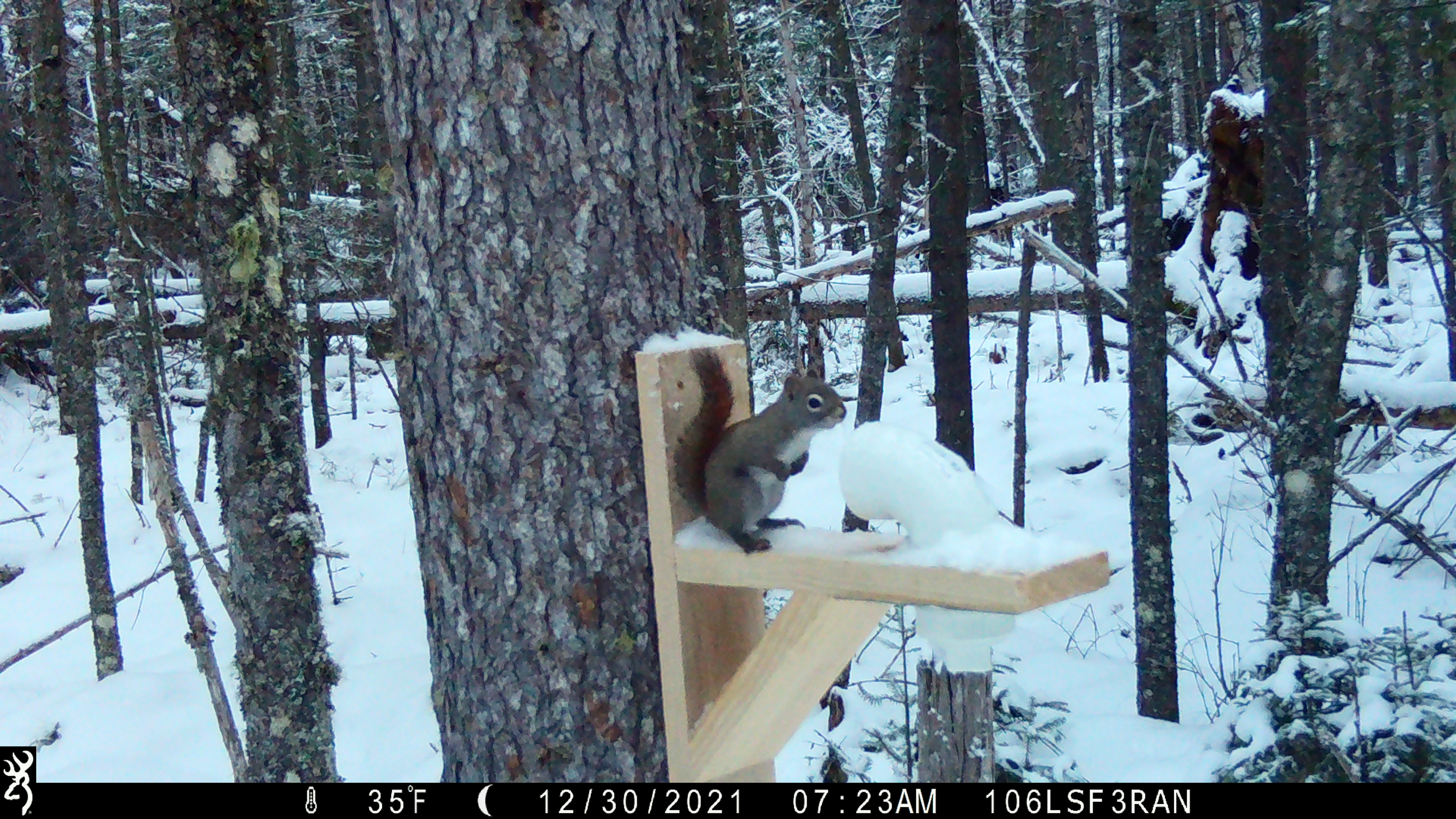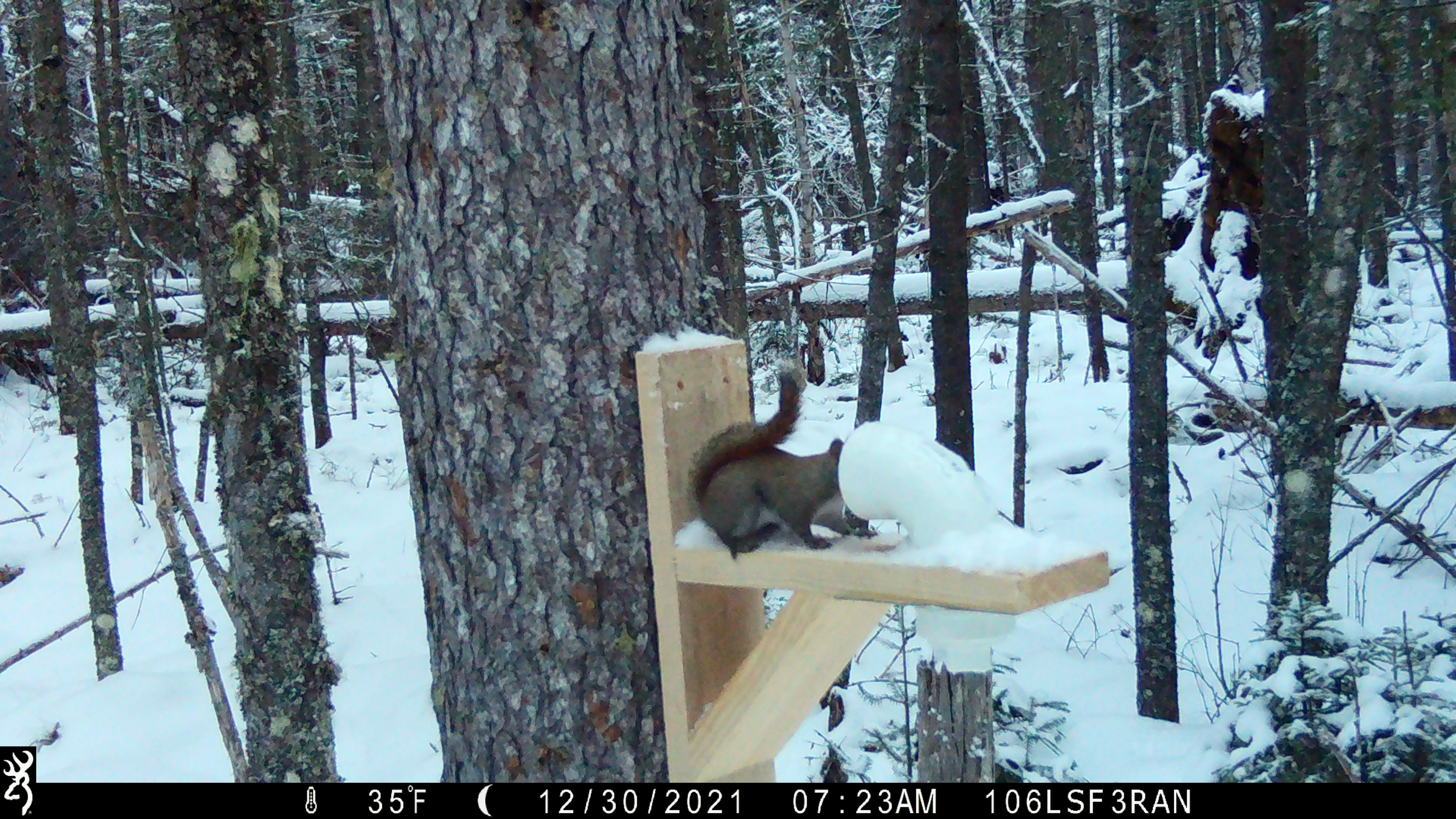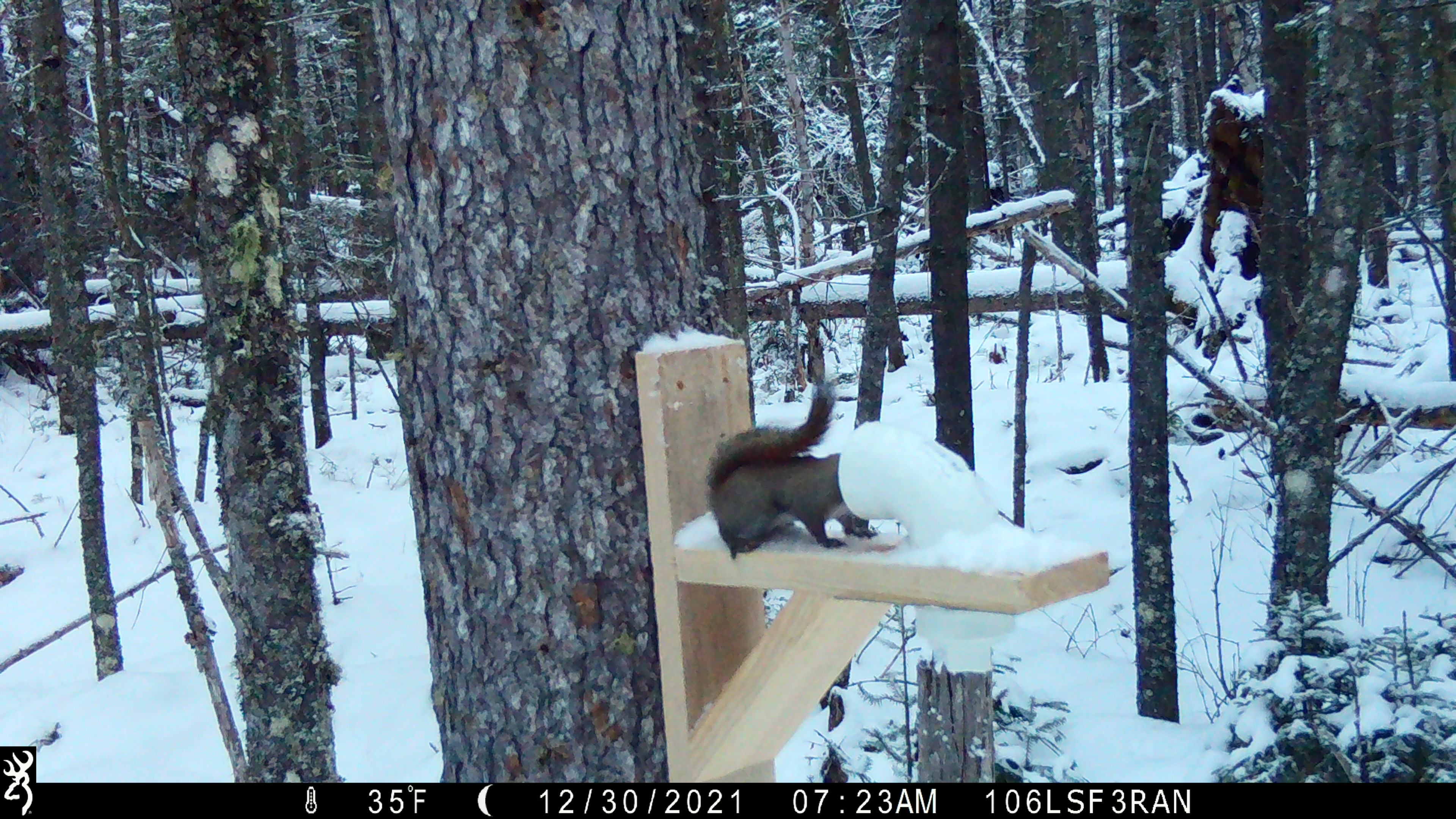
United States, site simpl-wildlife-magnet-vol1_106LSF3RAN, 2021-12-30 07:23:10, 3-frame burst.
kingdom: Animalia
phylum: Chordata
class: Mammalia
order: Rodentia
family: Sciuridae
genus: Tamiasciurus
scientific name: Tamiasciurus hudsonicus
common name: red squirrel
Red squirrel (Tamiasciurus hudsonicus).